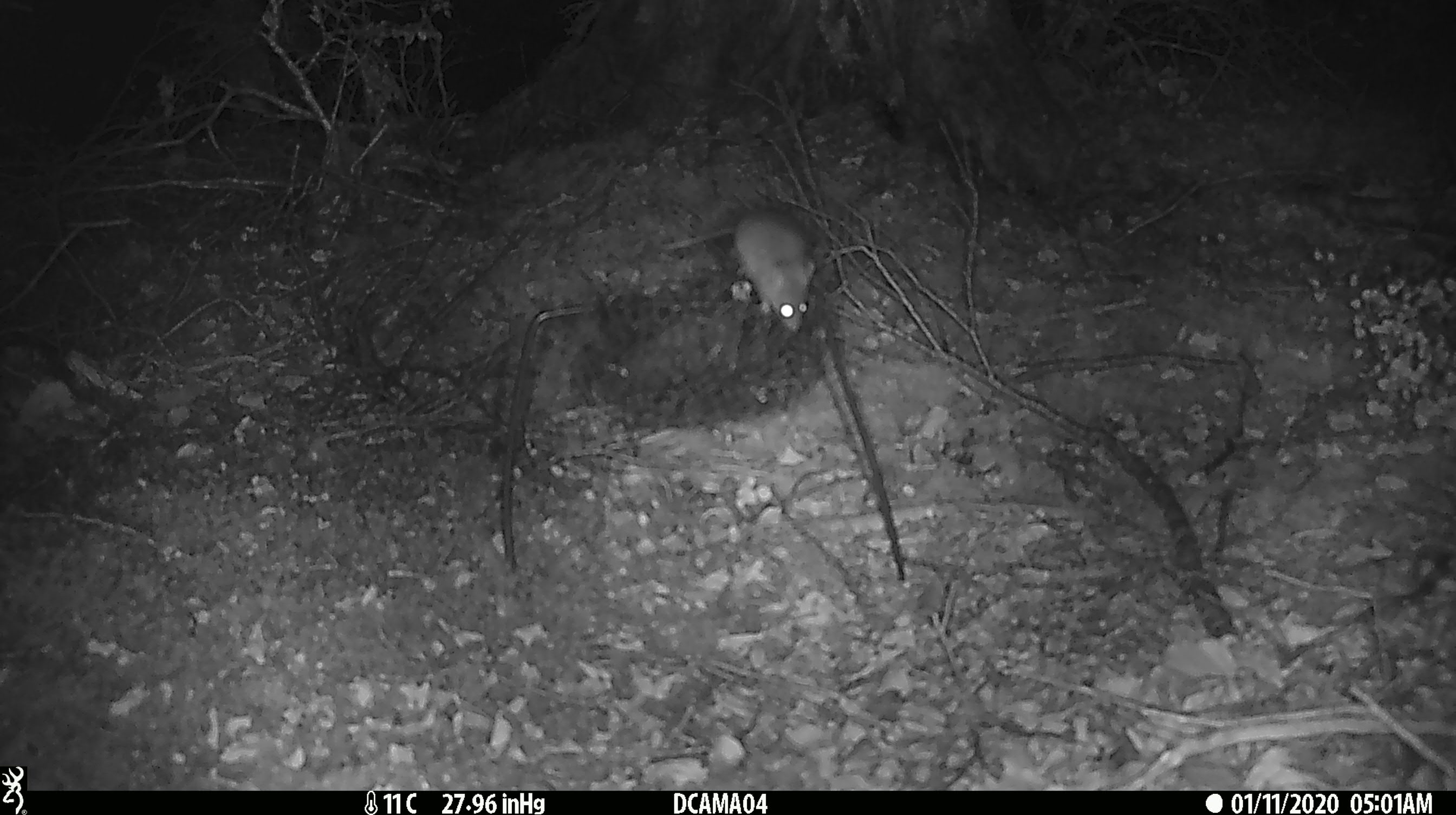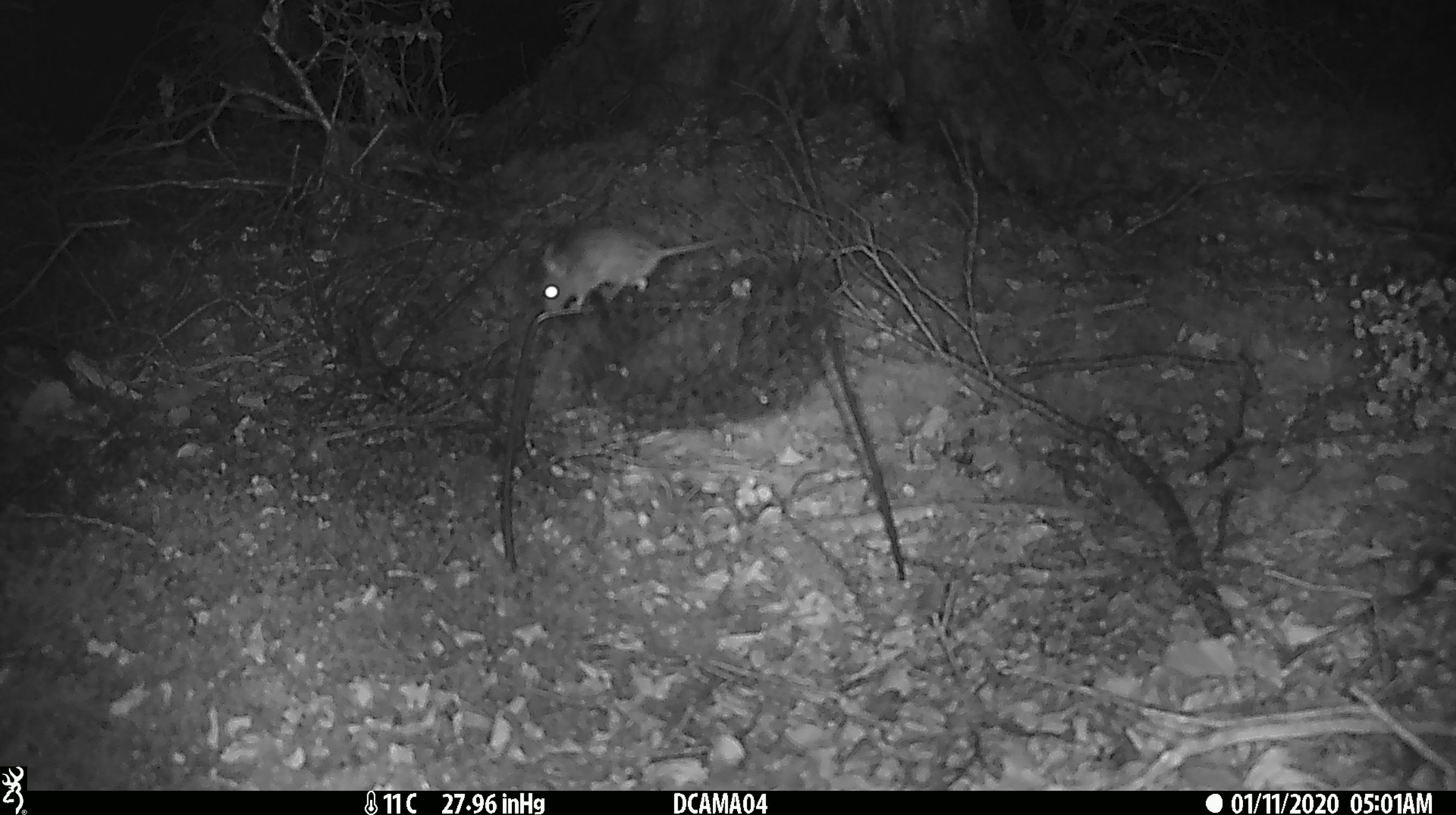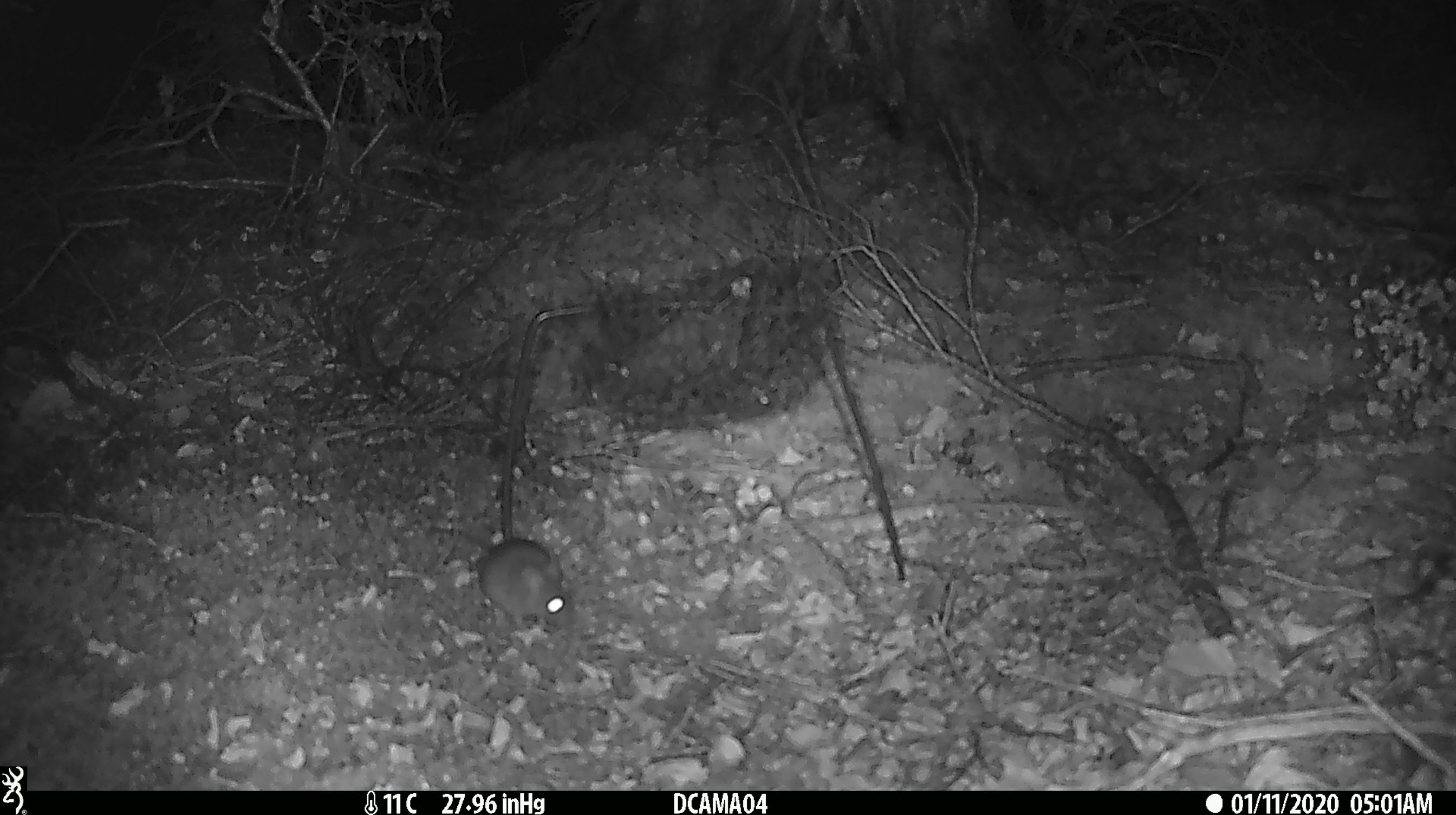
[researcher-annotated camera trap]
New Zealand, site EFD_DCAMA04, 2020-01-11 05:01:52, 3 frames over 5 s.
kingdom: Animalia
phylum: Chordata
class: Mammalia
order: Rodentia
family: Muridae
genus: Mus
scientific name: Mus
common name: mouse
Mouse (Mus).